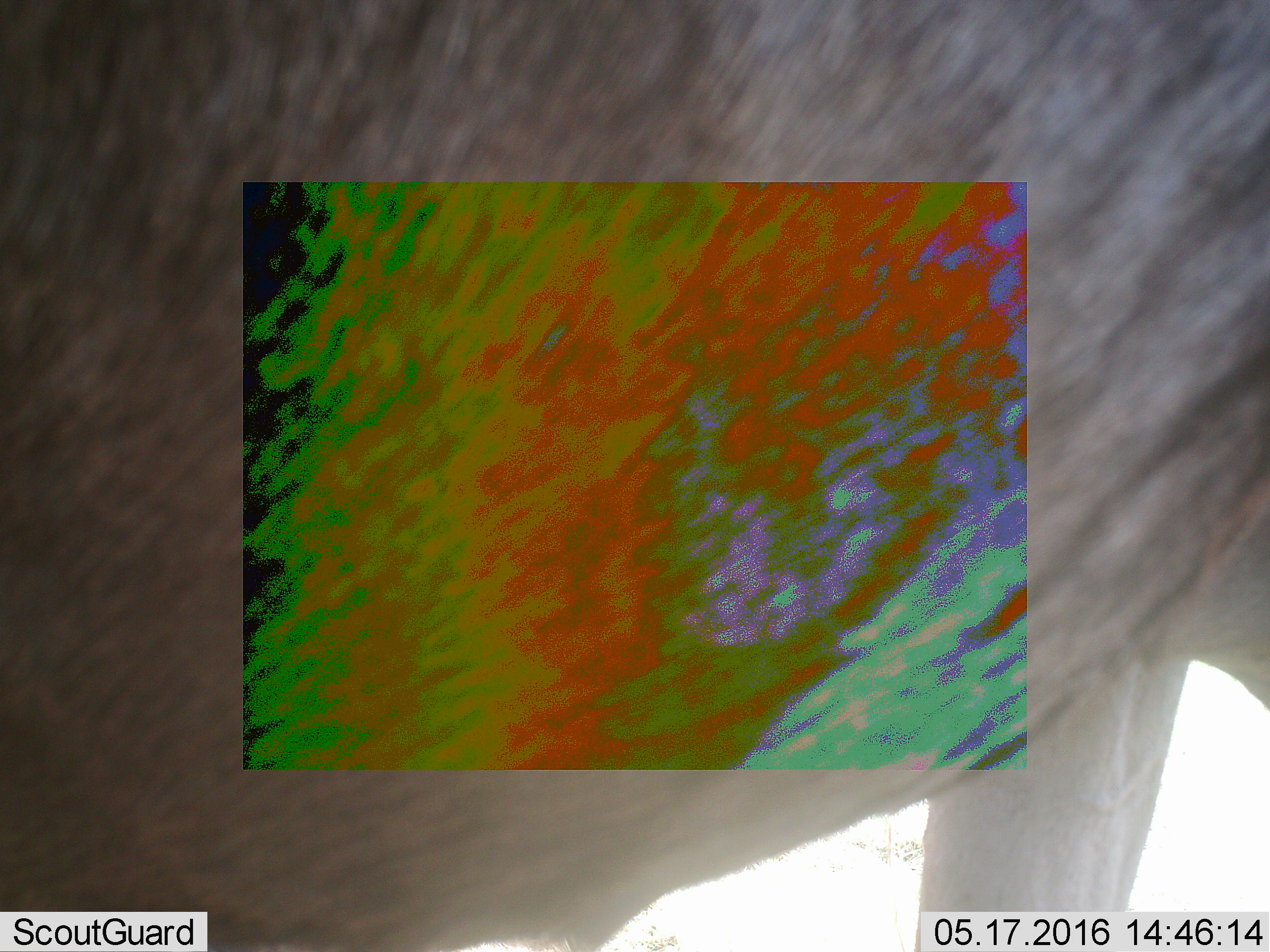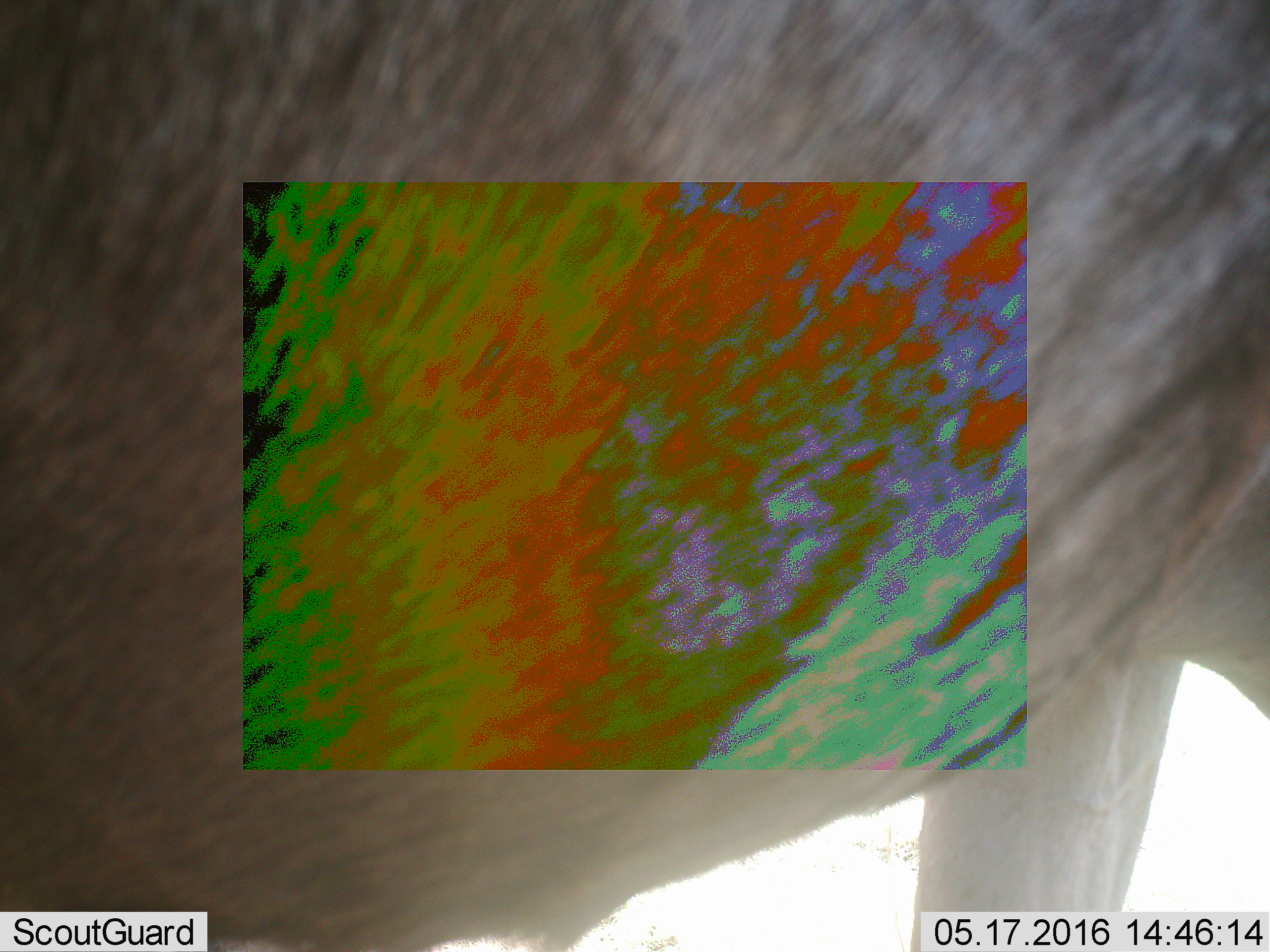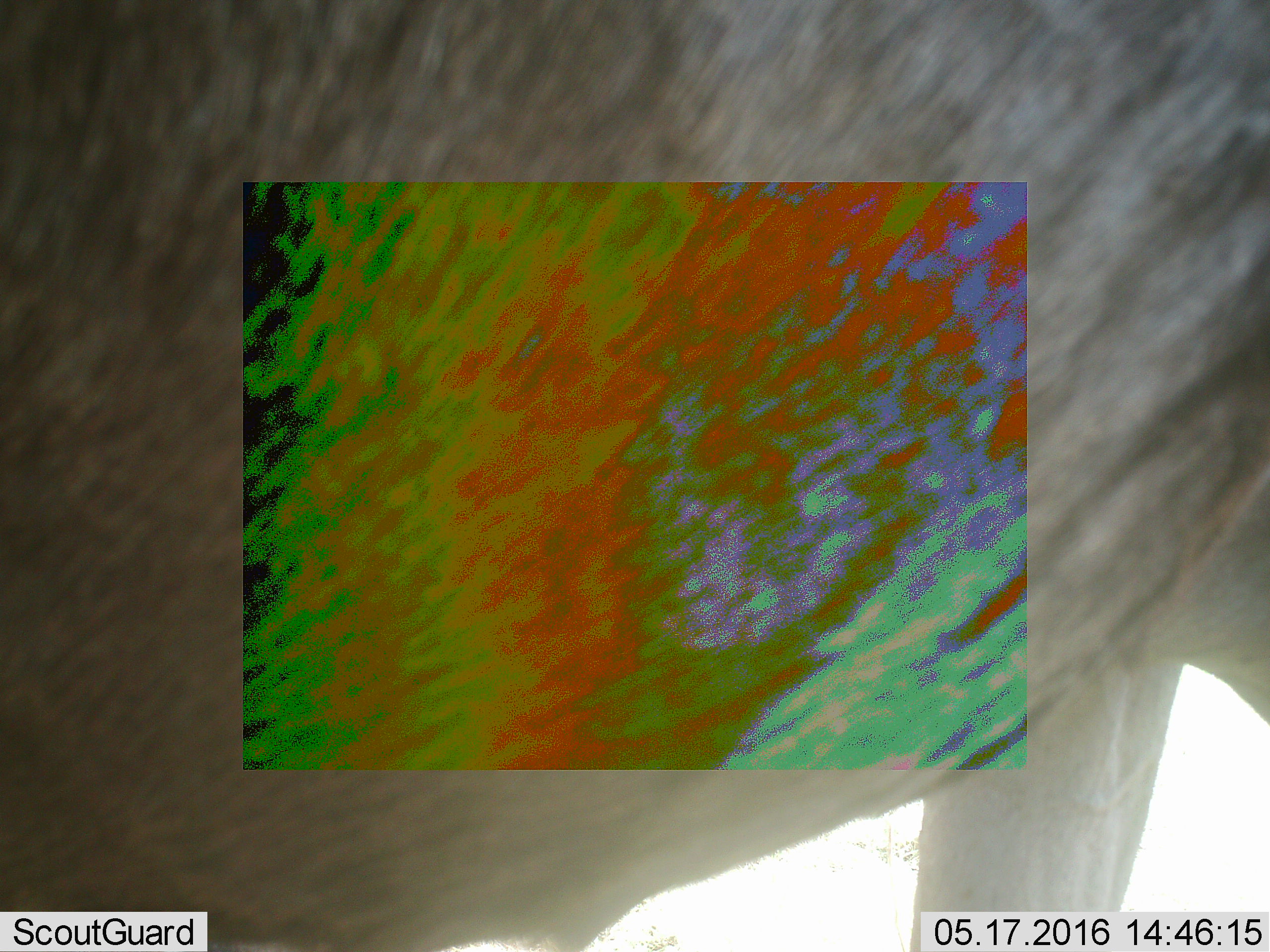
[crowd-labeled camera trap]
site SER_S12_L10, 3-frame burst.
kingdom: Animalia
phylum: Chordata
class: Mammalia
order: Artiodactyla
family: Bovidae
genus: Connochaetes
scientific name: Connochaetes taurinus taurinus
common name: blue wildebeest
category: wildebeestblue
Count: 1.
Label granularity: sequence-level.